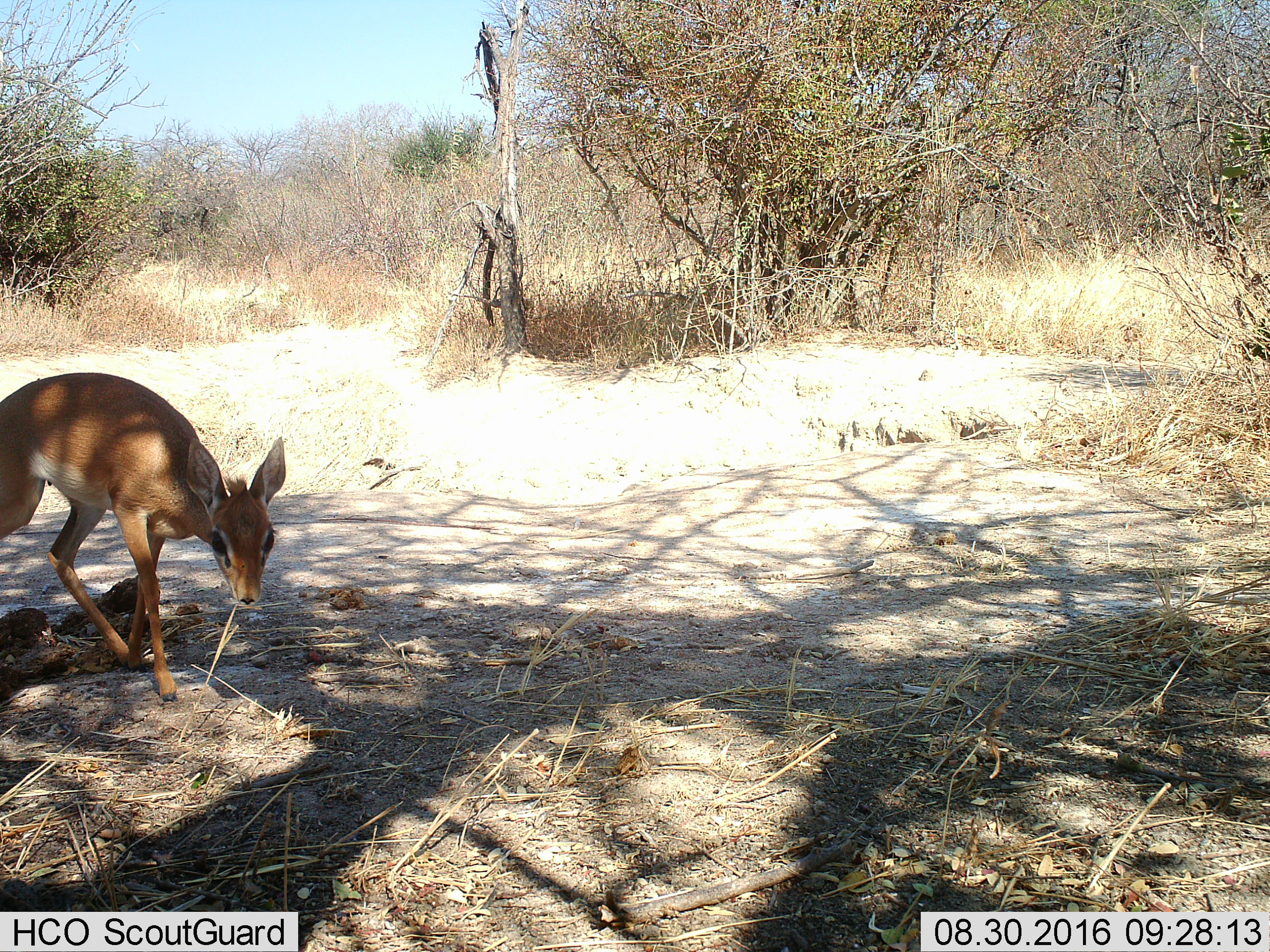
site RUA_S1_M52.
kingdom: Animalia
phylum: Chordata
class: Mammalia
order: Artiodactyla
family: Bovidae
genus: Madoqua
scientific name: Madoqua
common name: dik-dik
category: dikdik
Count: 1.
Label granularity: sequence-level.